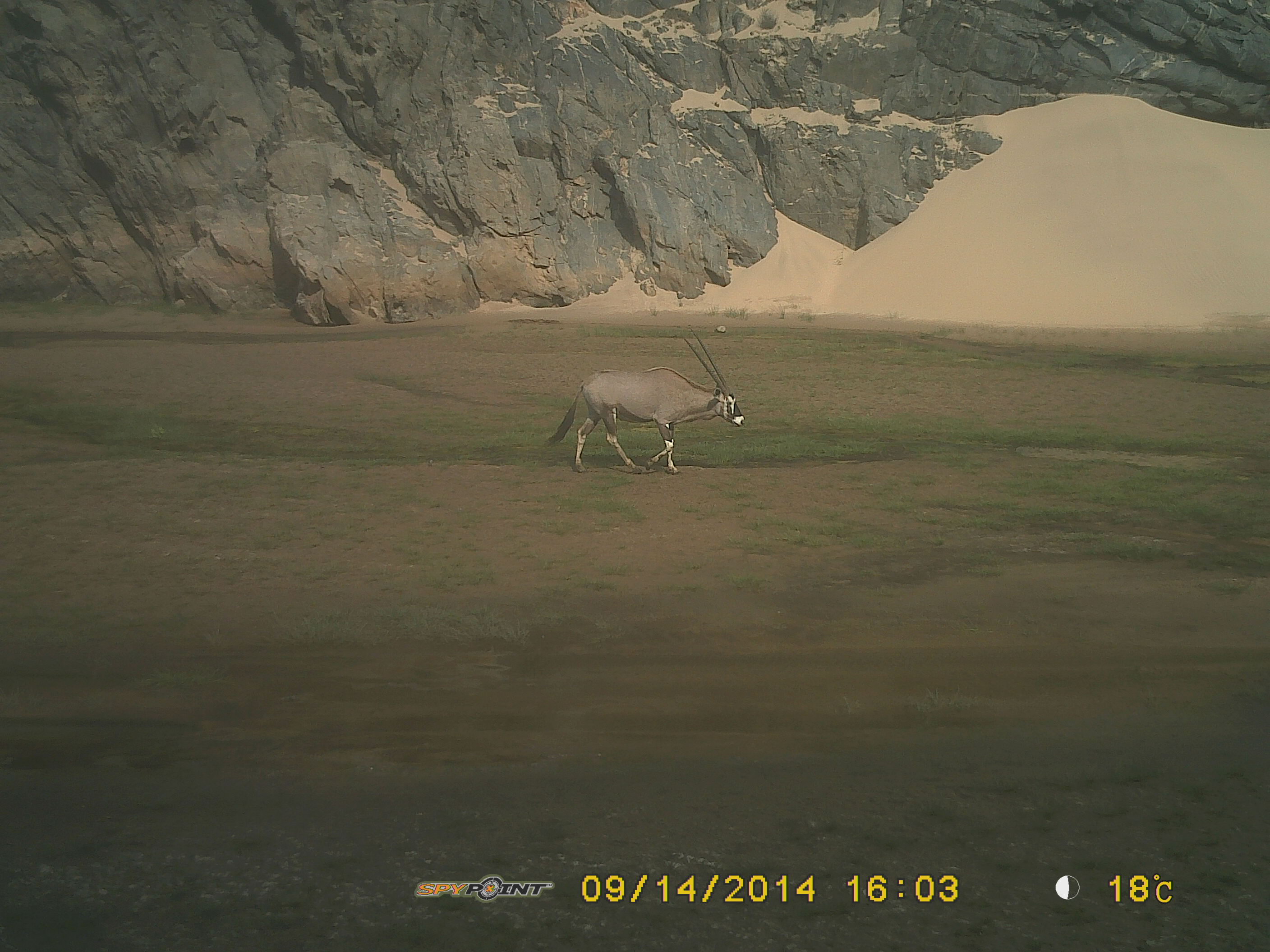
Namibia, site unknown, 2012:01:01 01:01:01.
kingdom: Animalia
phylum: Chordata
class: Mammalia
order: Artiodactyla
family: Bovidae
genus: Oryx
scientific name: Oryx gazella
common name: gemsbok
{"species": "Oryx gazella (gemsbok)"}